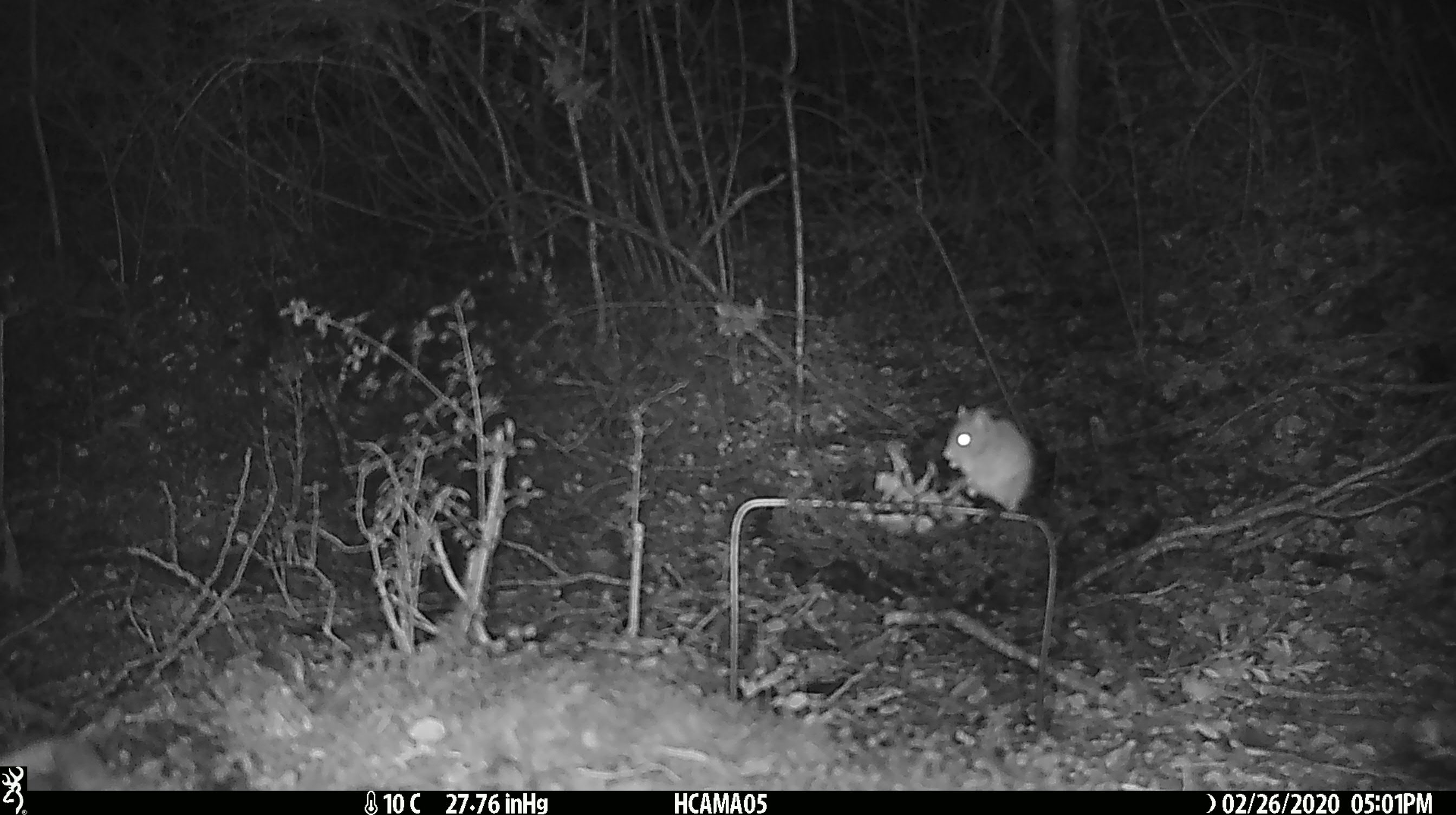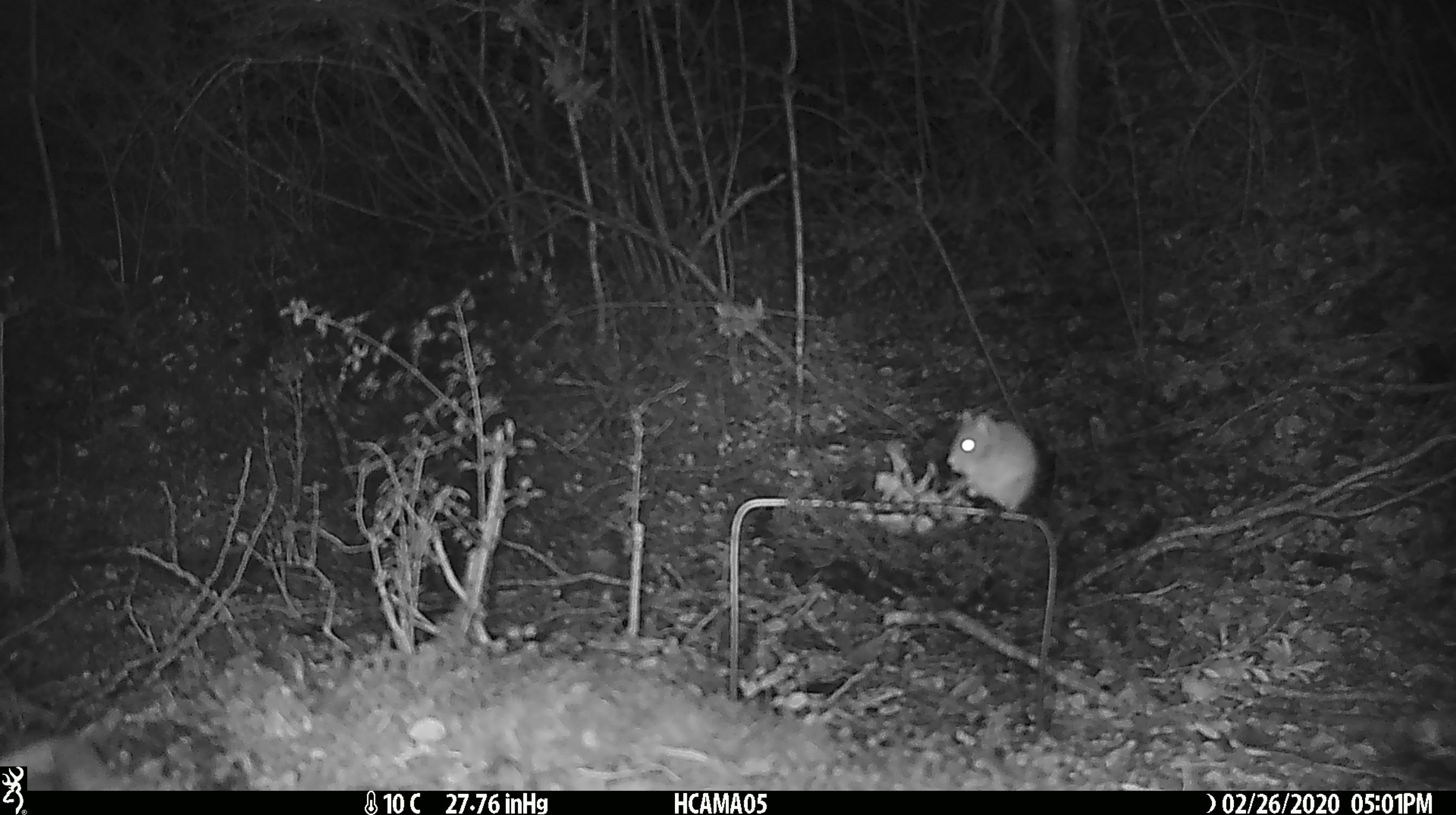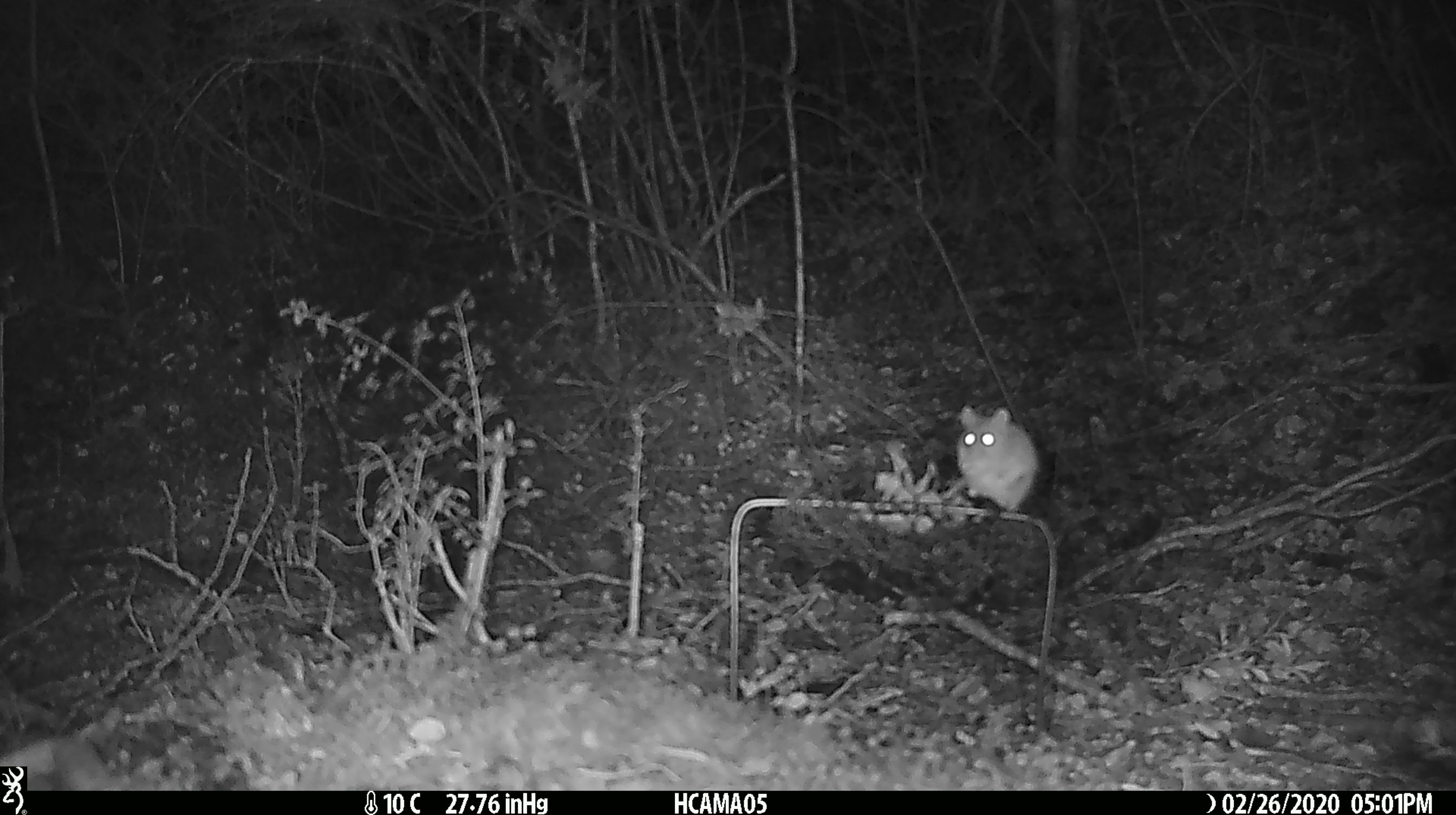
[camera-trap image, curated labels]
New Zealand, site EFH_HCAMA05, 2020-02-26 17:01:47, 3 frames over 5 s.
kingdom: Animalia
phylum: Chordata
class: Mammalia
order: Rodentia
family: Muridae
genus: Mus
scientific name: Mus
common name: mouse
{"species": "mouse (Mus)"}